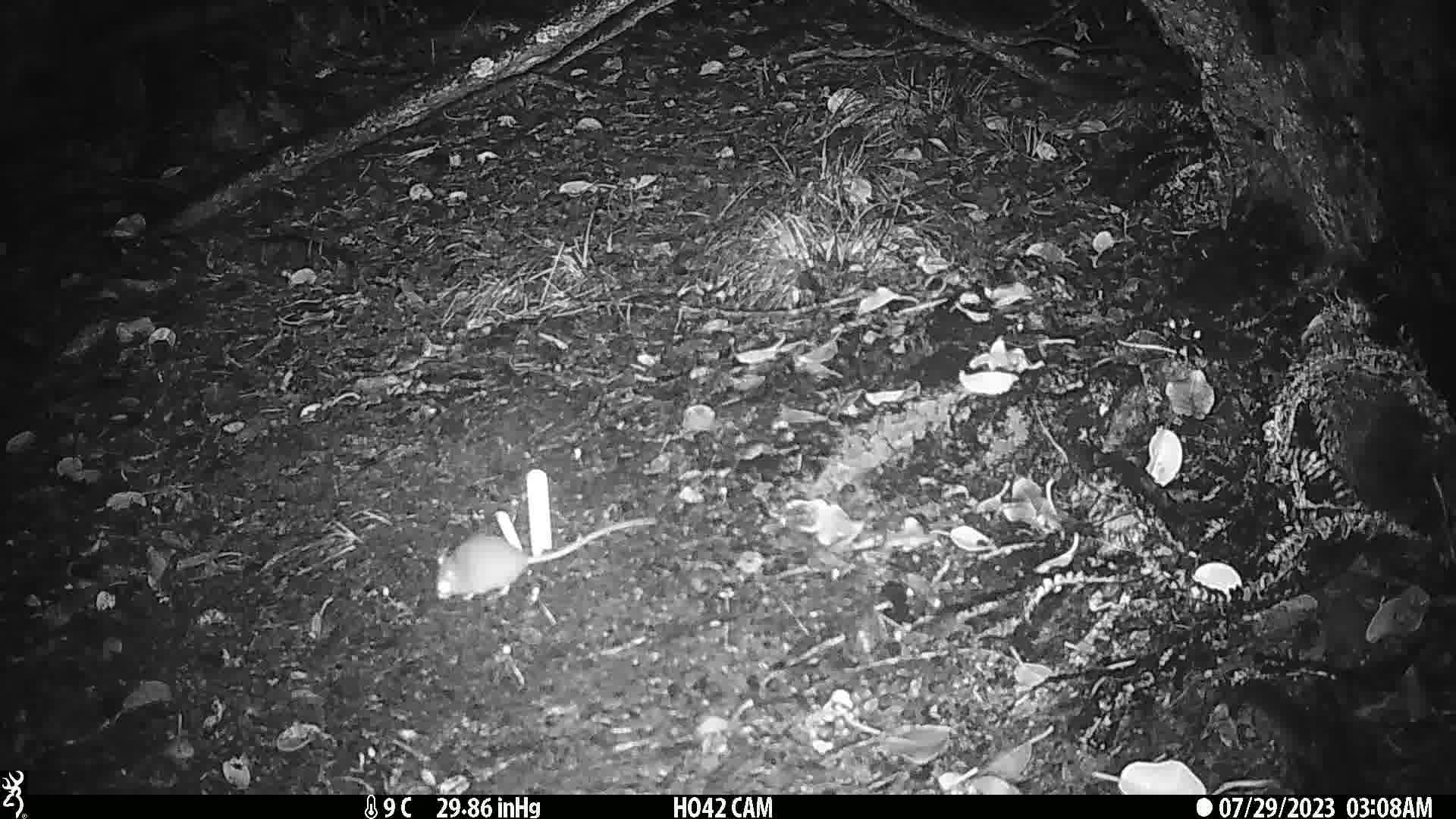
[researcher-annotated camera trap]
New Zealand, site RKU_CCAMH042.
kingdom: Animalia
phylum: Chordata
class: Mammalia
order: Rodentia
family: Muridae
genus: Rattus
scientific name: Rattus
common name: rat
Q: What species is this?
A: Rat (Rattus).